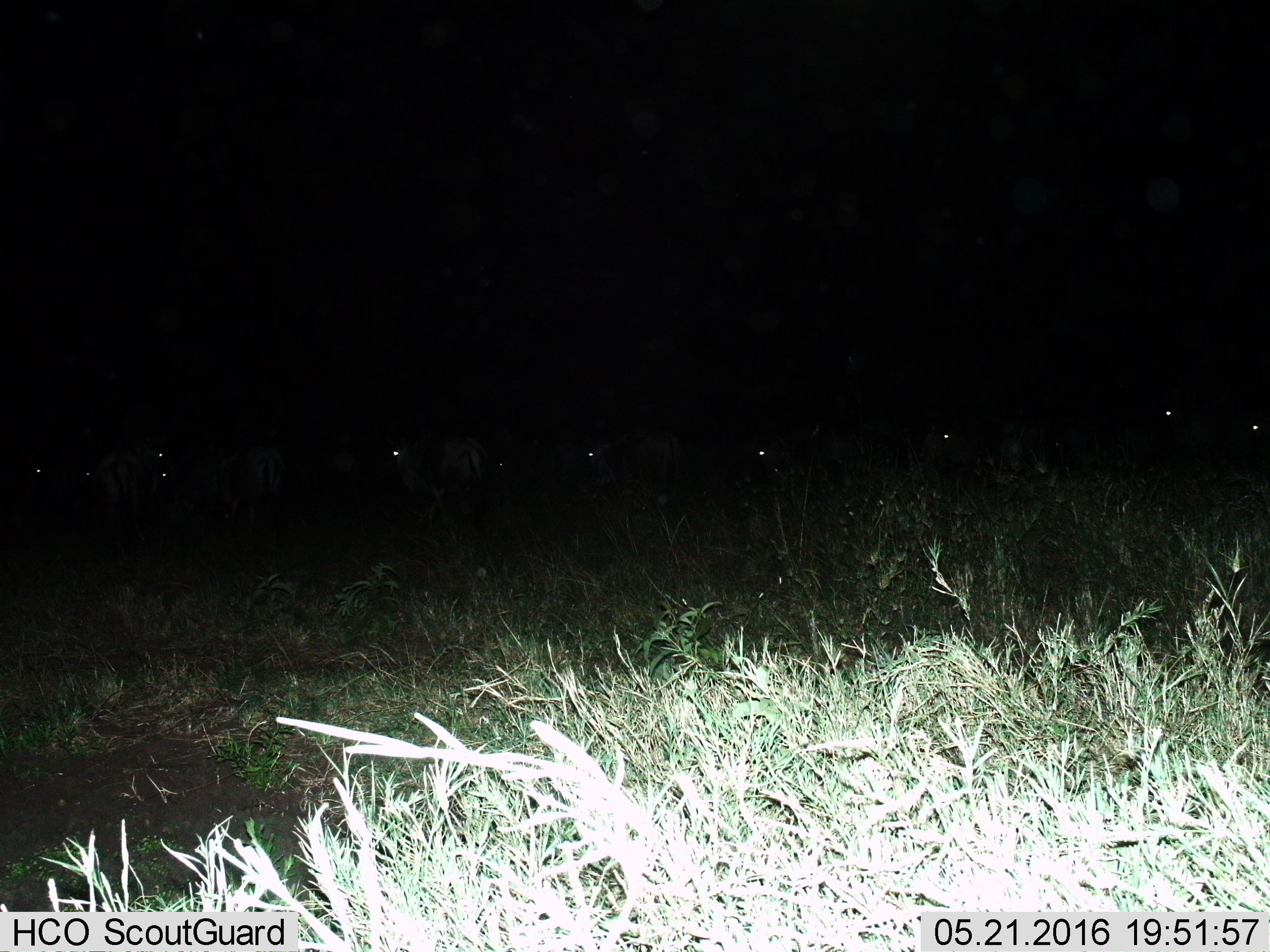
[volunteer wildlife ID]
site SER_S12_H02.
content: unidentified animal